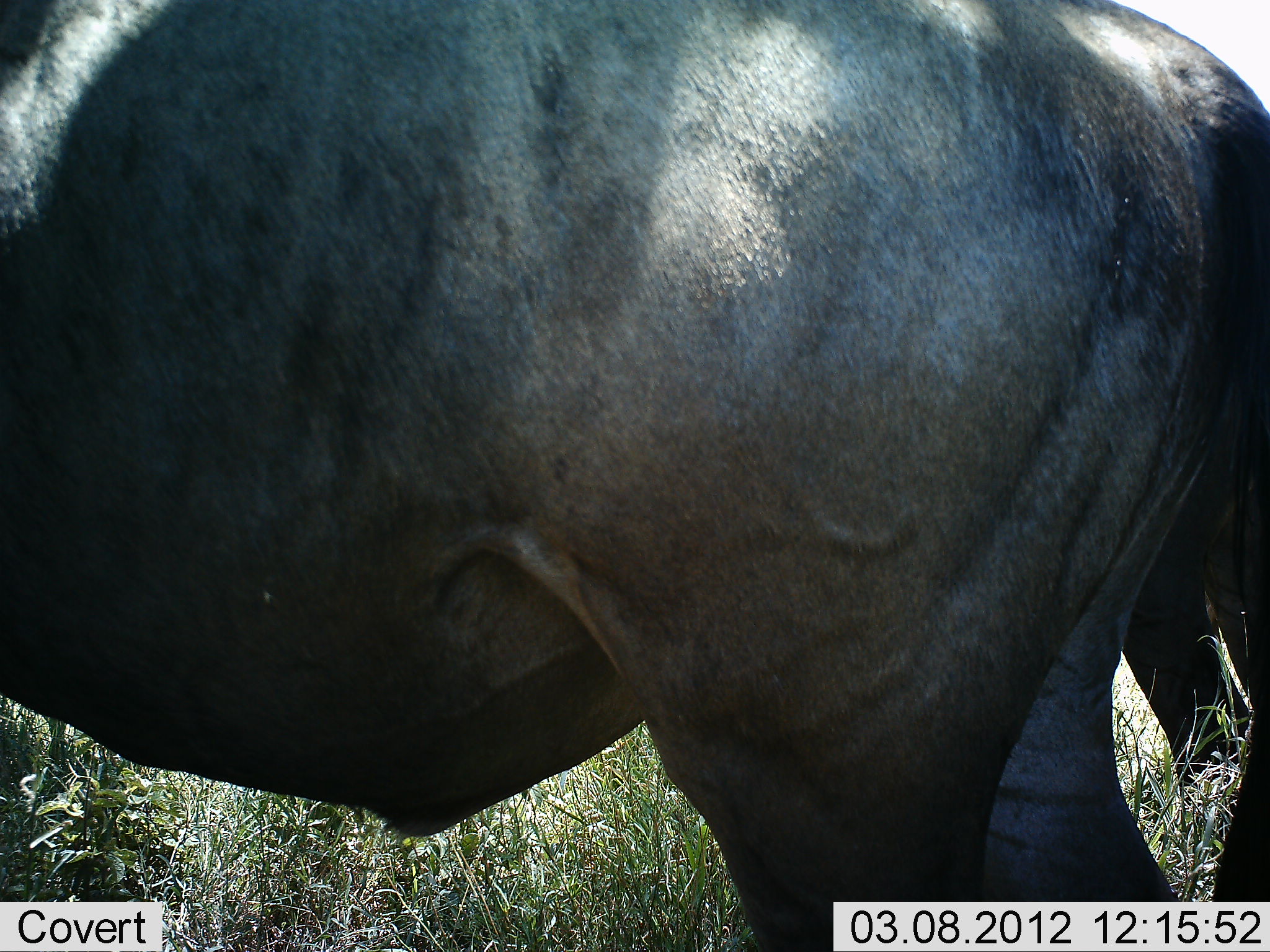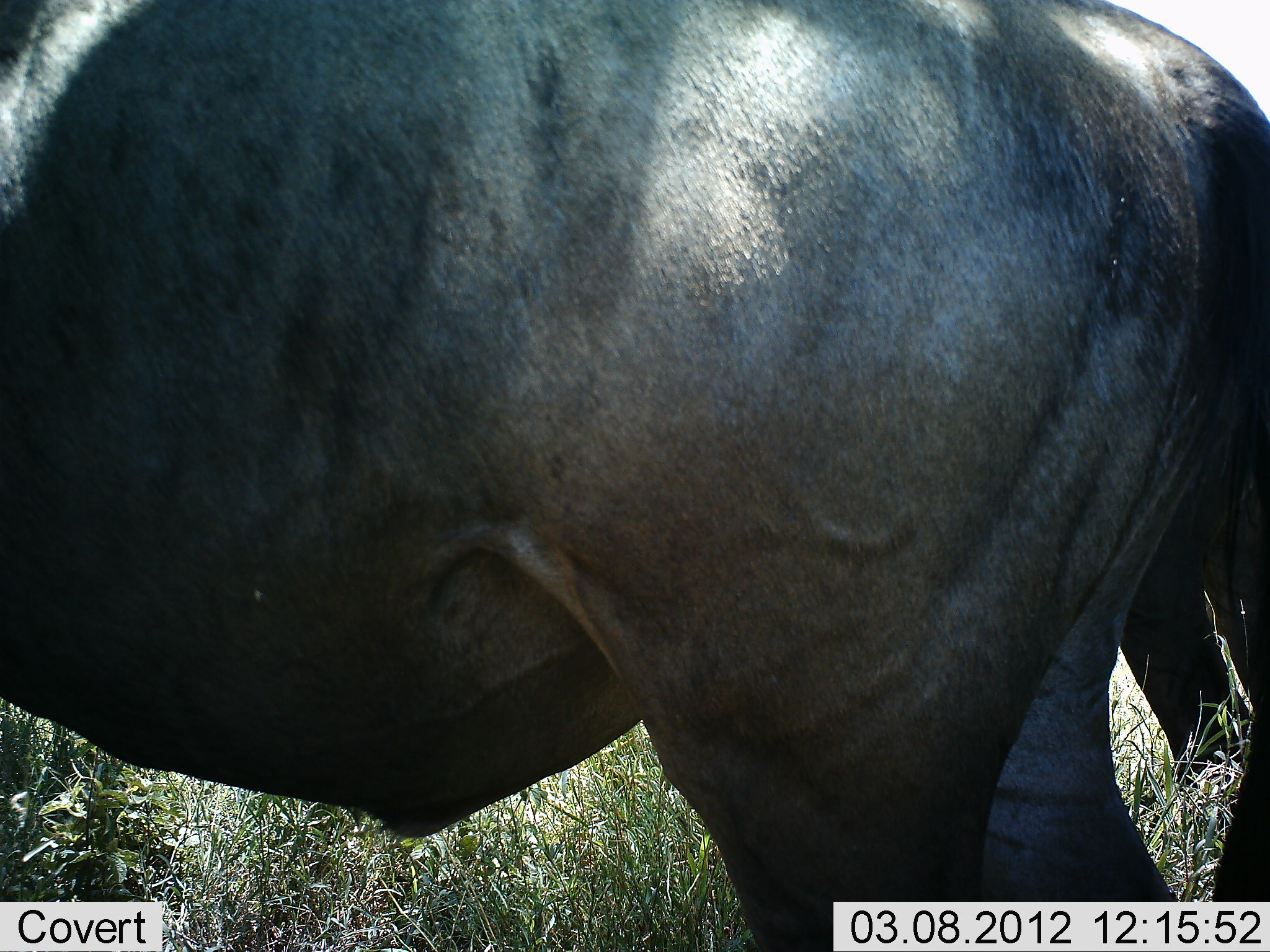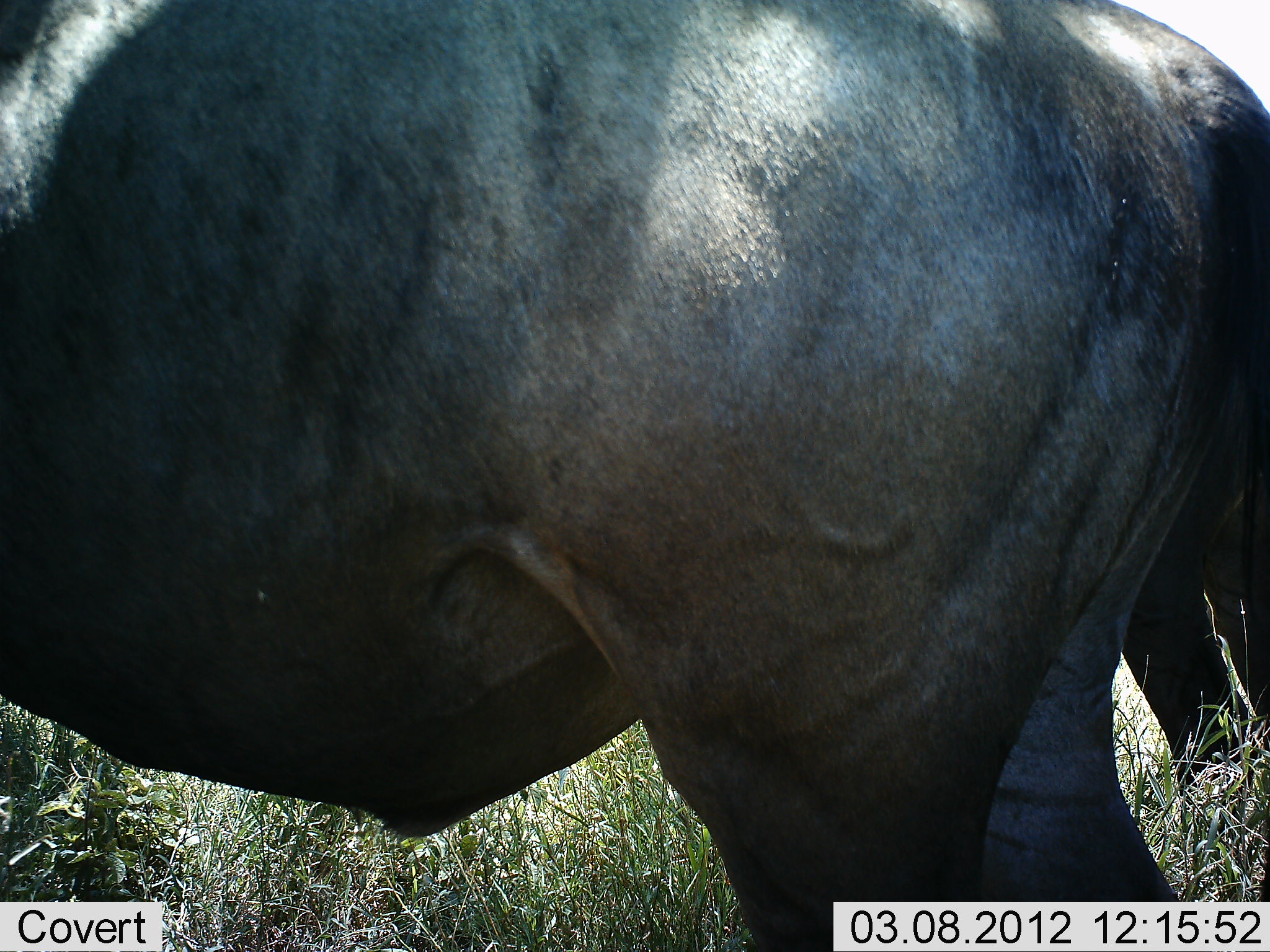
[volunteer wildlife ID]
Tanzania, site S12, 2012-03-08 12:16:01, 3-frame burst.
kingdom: Animalia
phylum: Chordata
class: Mammalia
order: Artiodactyla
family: Bovidae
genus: Connochaetes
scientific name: Connochaetes taurinus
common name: blue wildebeest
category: wildebeest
Wildebeest (blue wildebeest) (Connochaetes taurinus), count 1. Behavior (volunteer vote fractions): standing 100%, resting 6%, moving 0%, interacting 0%. Young present (vote fraction): 0%. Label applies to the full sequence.